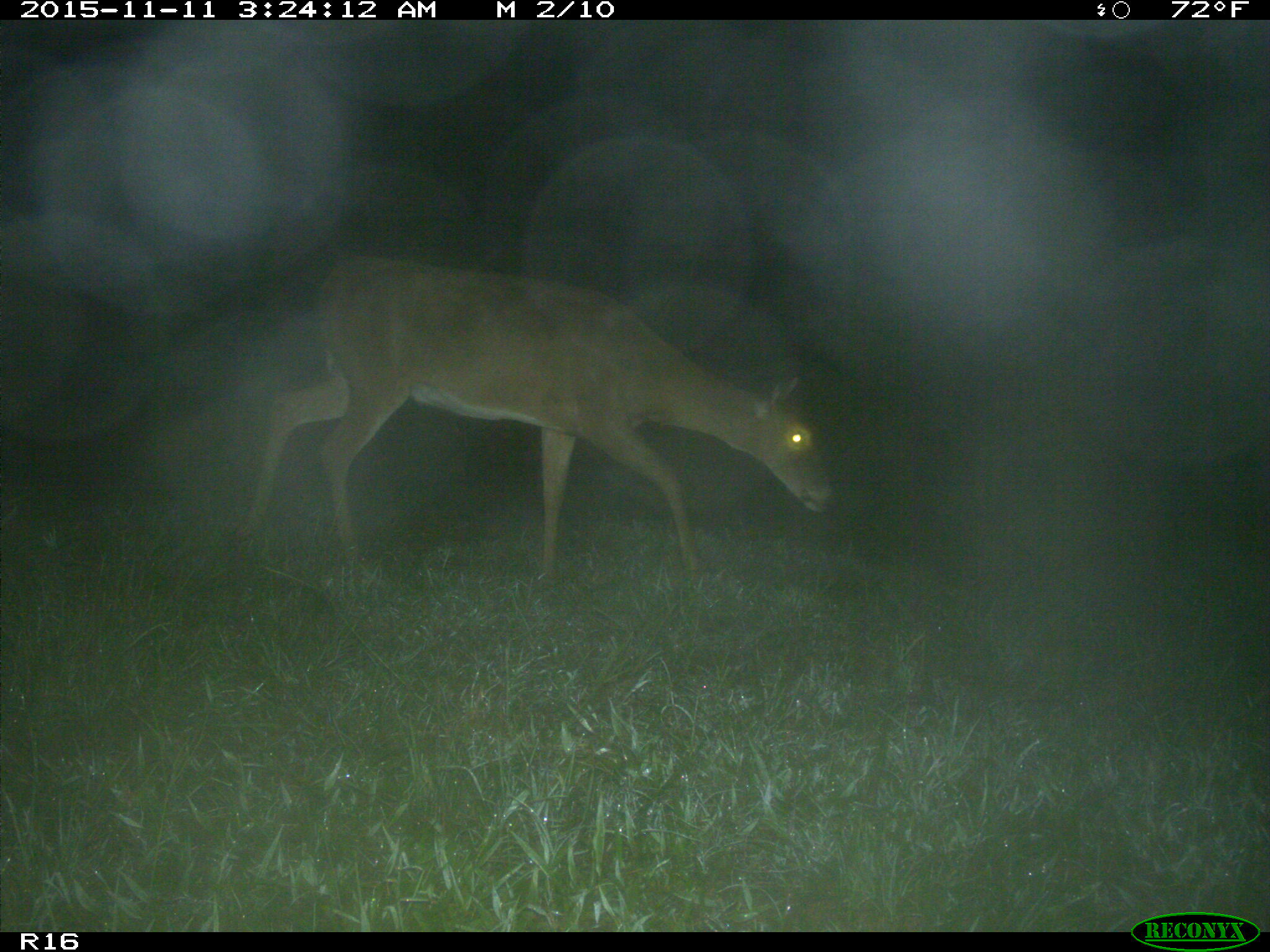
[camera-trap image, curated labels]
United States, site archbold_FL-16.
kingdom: Animalia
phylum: Chordata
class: Mammalia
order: Artiodactyla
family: Cervidae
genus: Odocoileus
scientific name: Odocoileus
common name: deer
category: unidentified deer